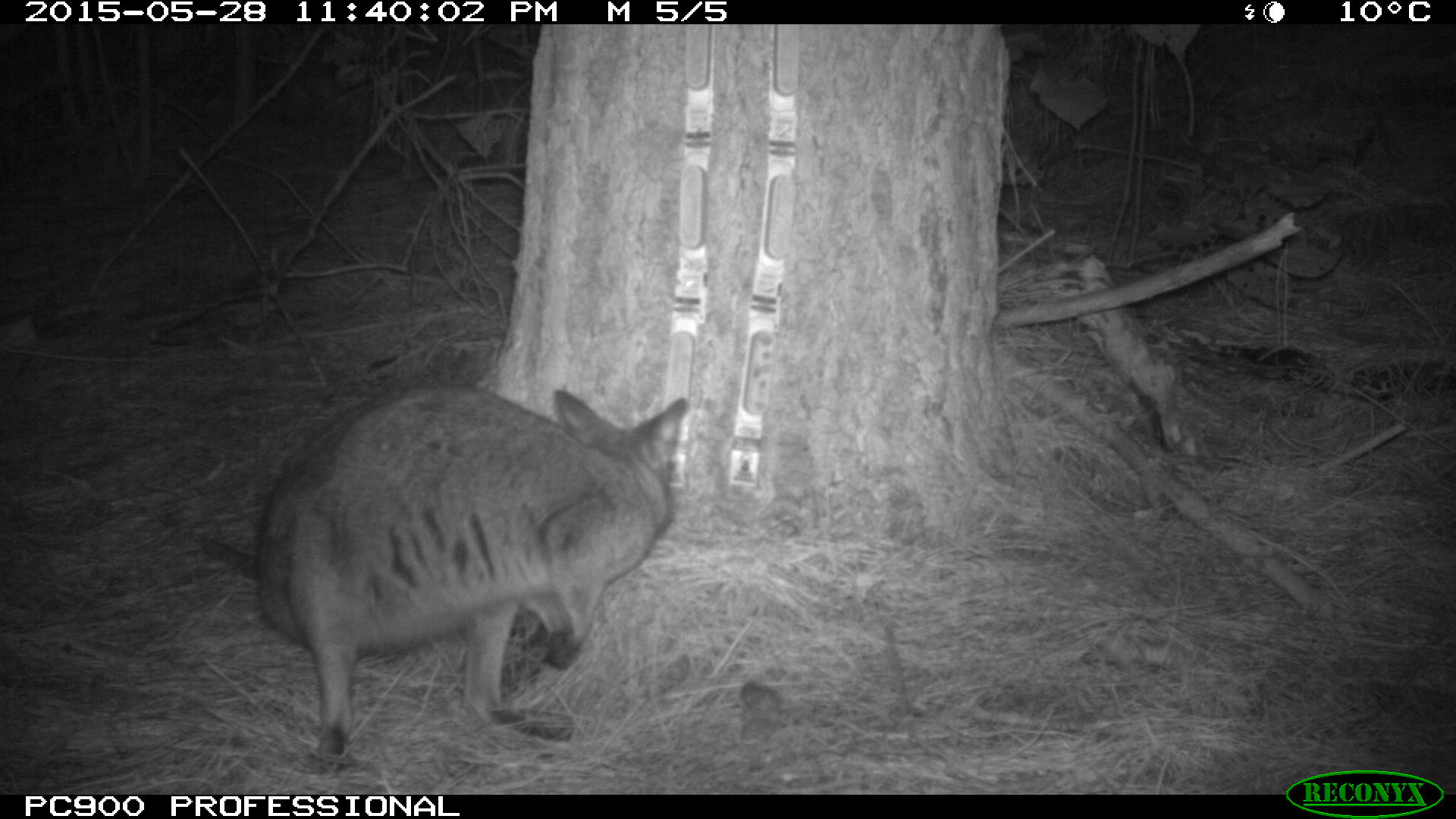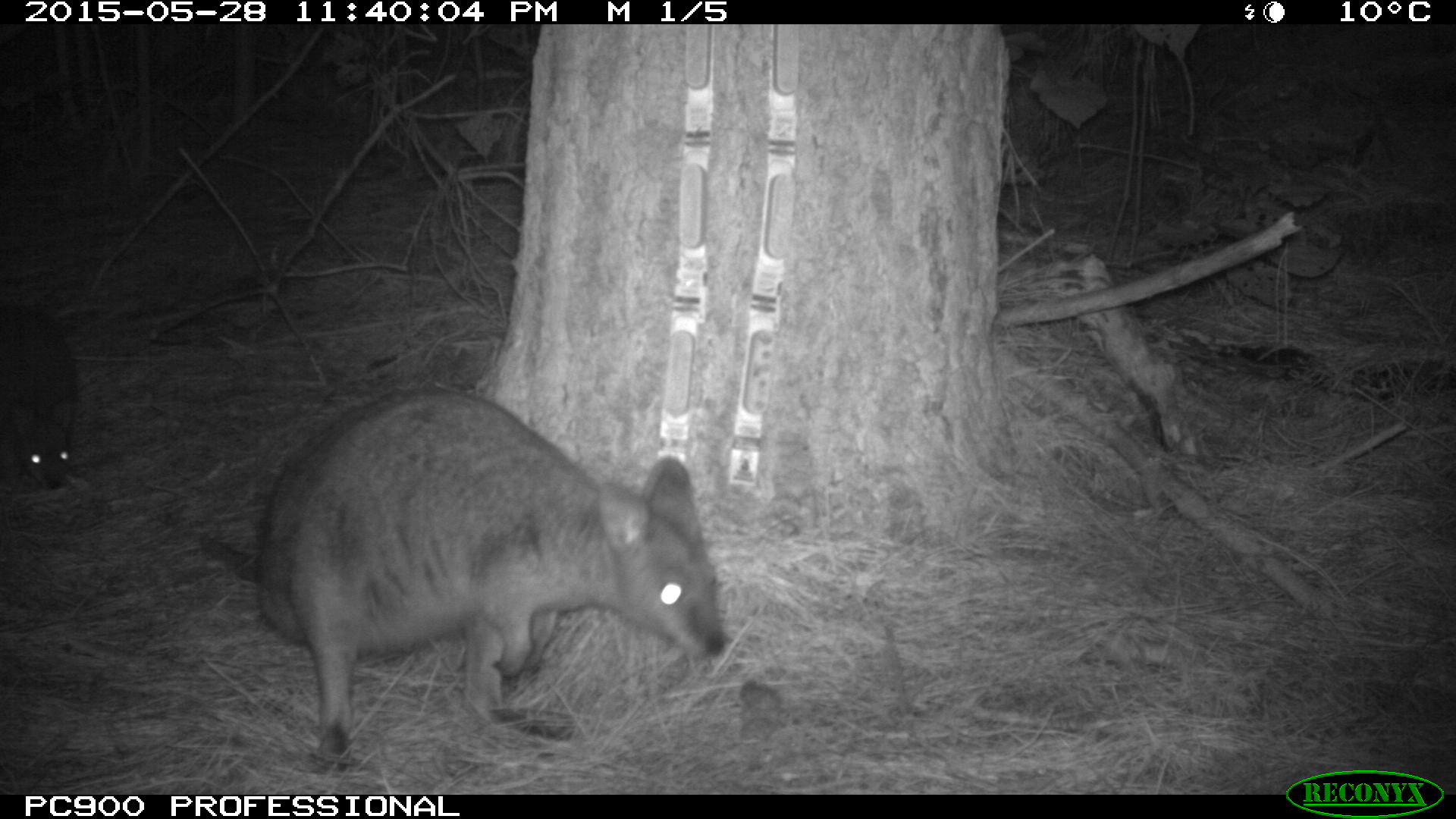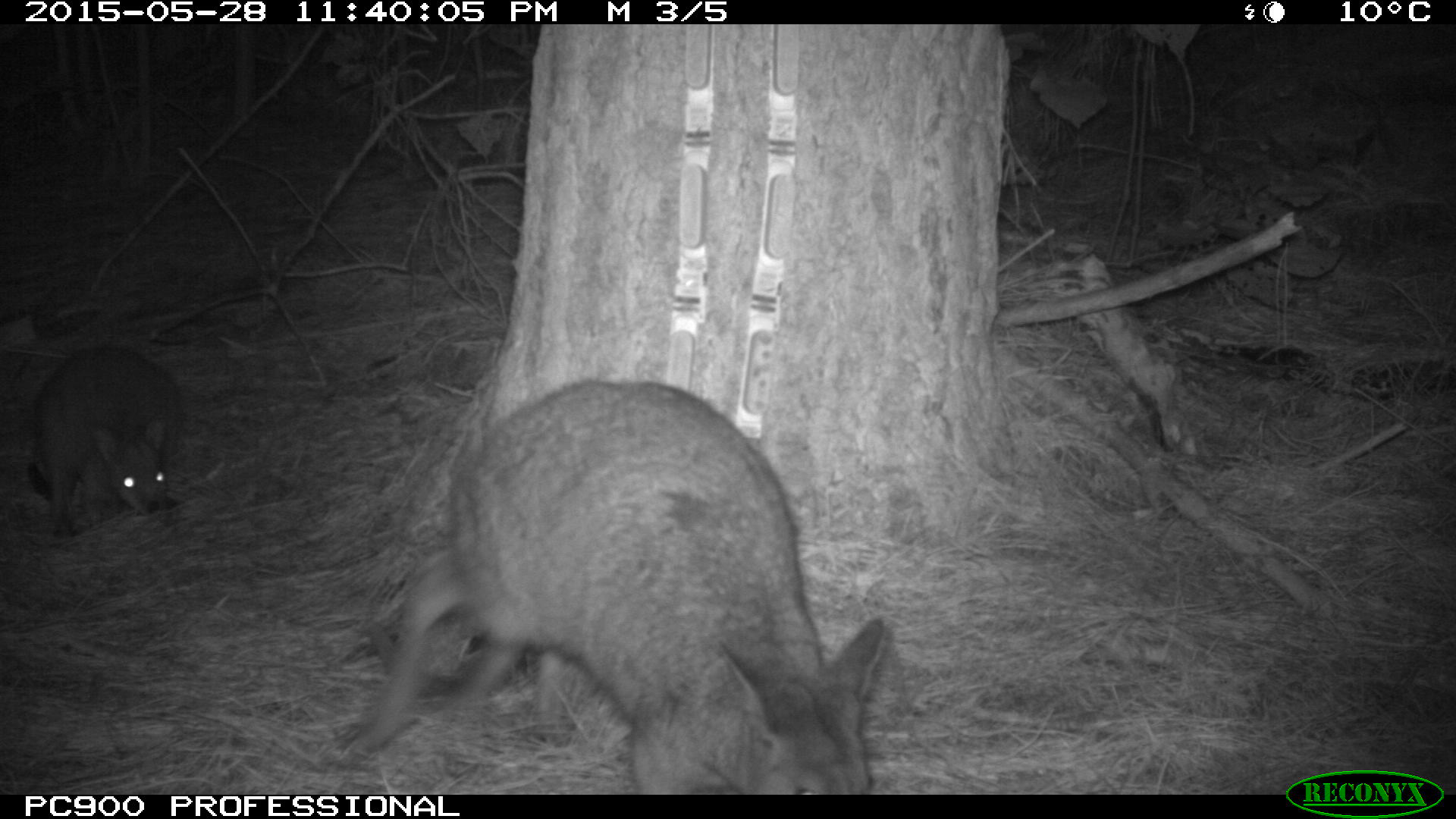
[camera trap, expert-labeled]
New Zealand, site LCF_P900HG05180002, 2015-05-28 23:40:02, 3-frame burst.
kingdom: Animalia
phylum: Chordata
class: Mammalia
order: Diprotodontia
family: Macropodidae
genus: Notamacropus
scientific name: Notamacropus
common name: wallaby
Wallaby (Notamacropus).